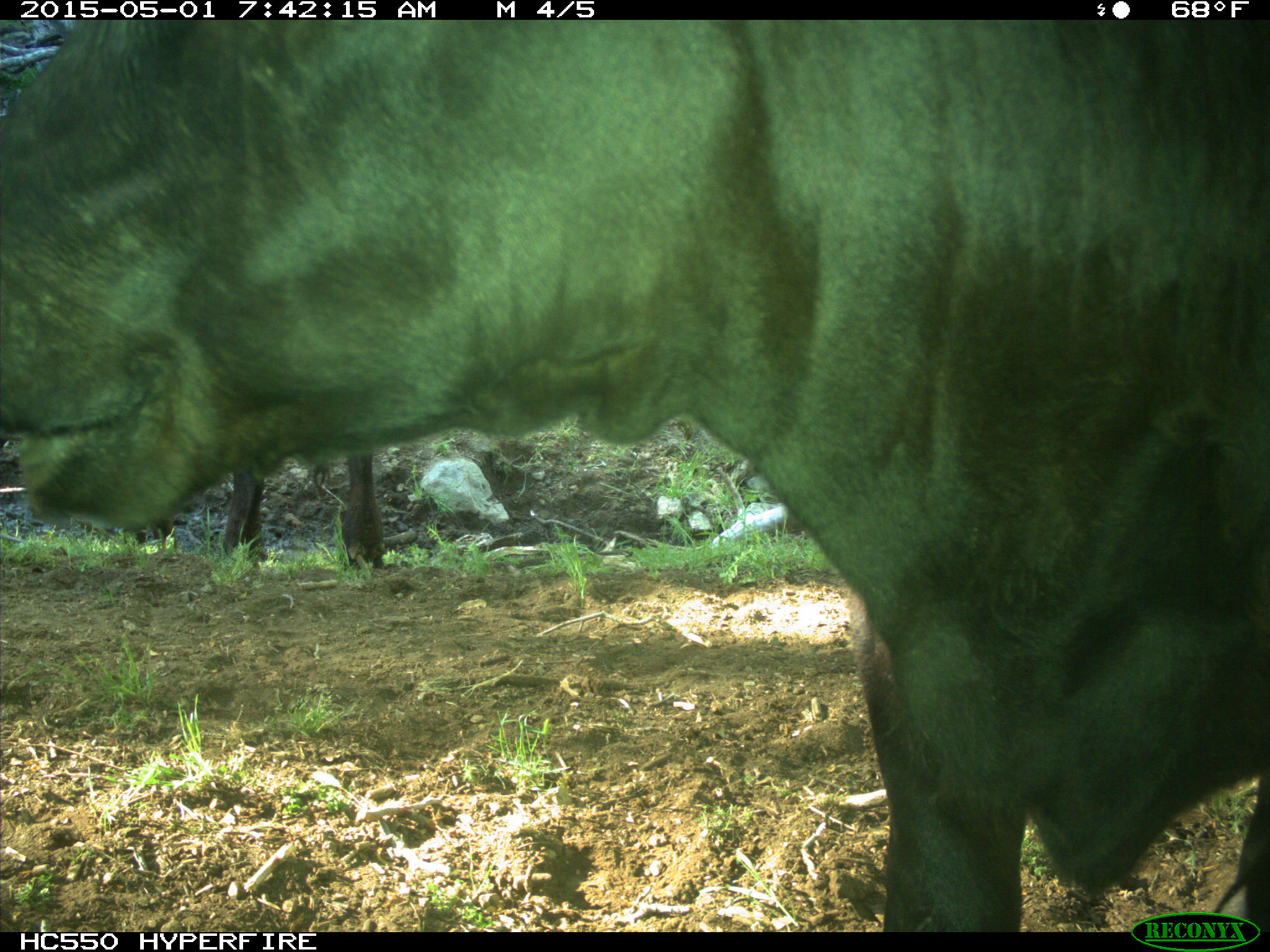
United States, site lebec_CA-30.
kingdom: Animalia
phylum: Chordata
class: Mammalia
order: Artiodactyla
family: Bovidae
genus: Bos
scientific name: Bos taurus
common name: domestic cow